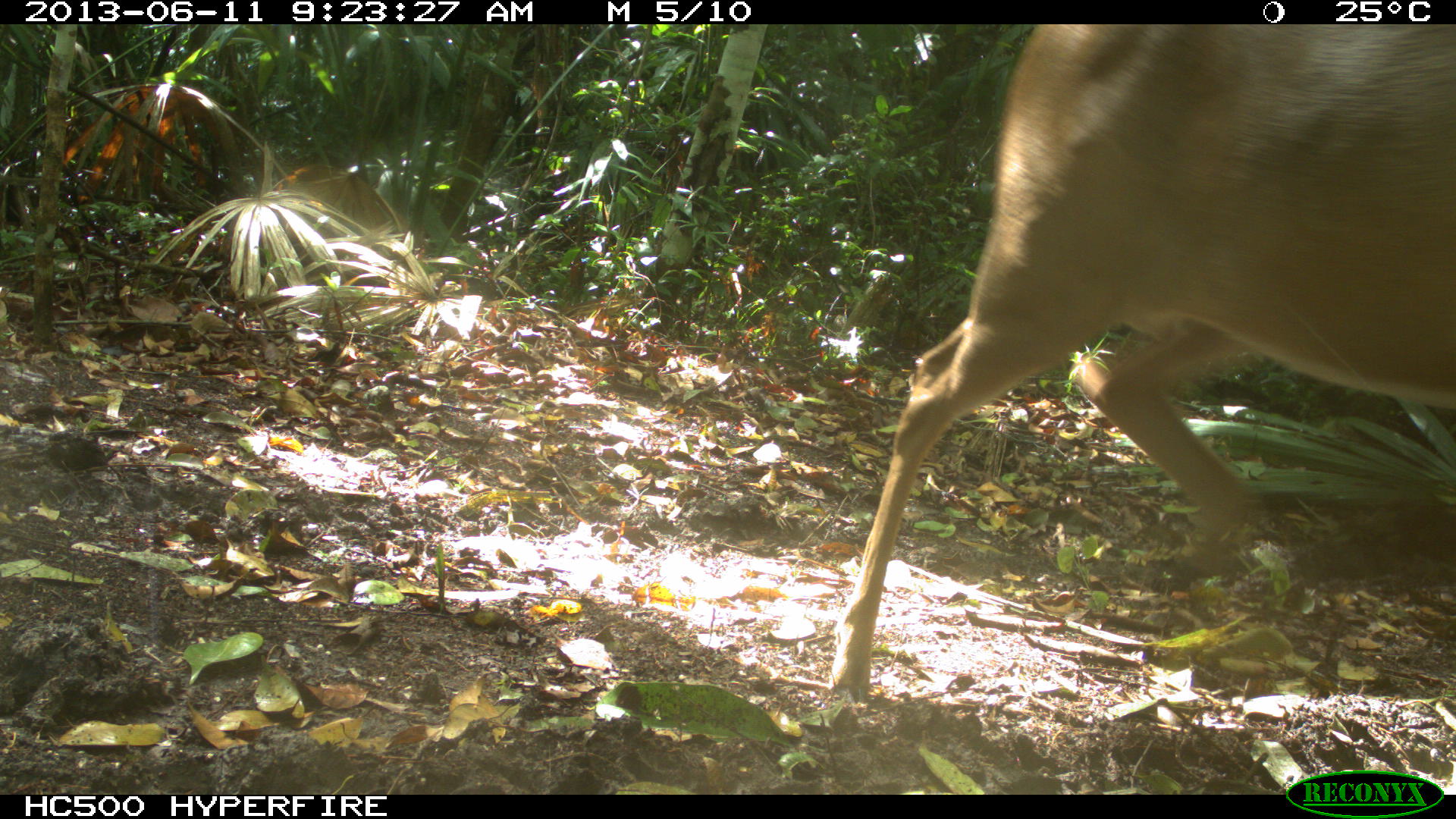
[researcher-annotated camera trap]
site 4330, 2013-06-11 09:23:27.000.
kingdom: Animalia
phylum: Chordata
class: Mammalia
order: Artiodactyla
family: Cervidae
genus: Odocoileus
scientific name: Odocoileus virginianus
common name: white-tailed deer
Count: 1.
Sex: male.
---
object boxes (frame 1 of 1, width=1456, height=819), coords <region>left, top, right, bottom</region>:
odocoileus virginianus: <region>827, 23, 1456, 696</region>